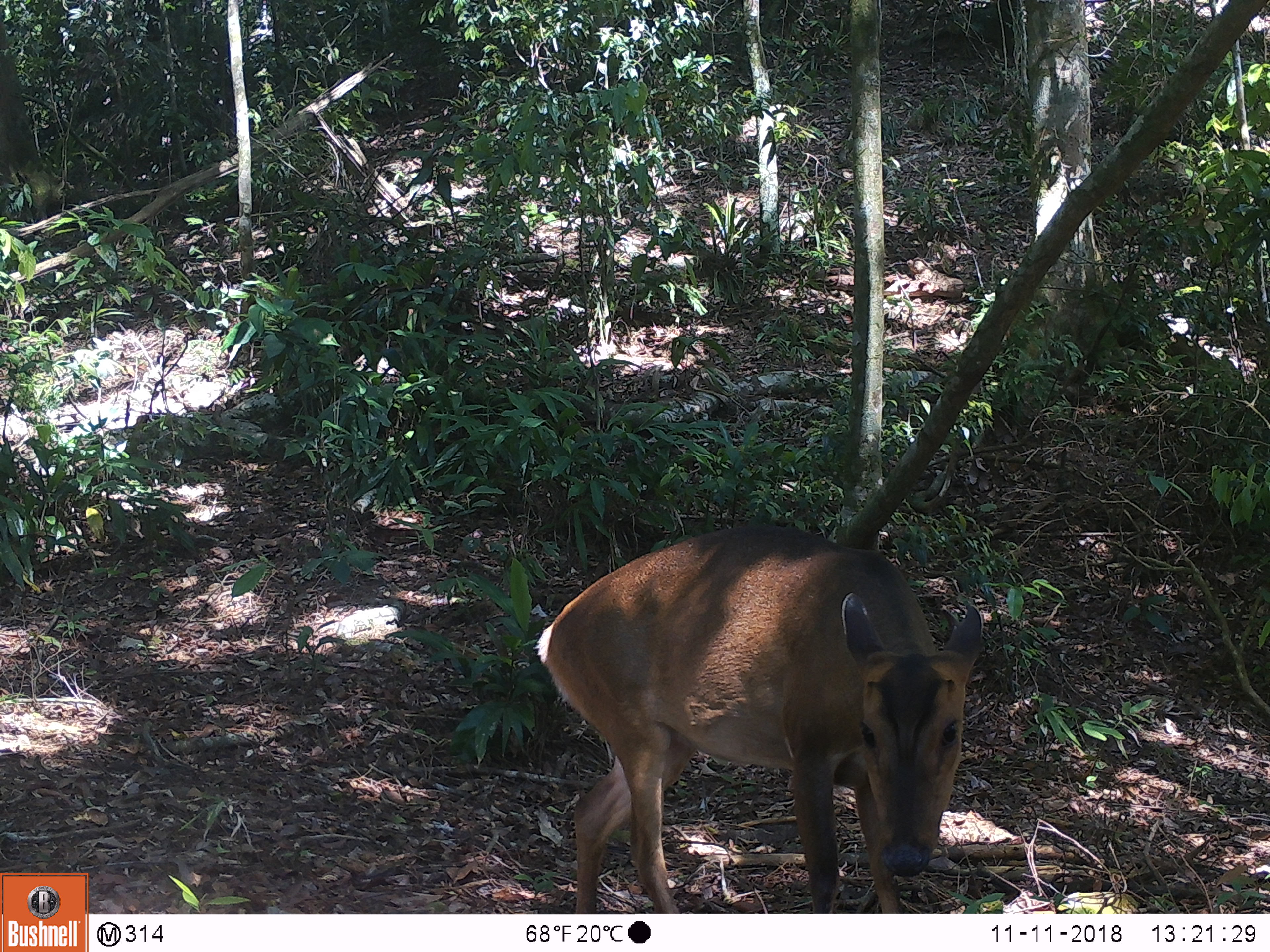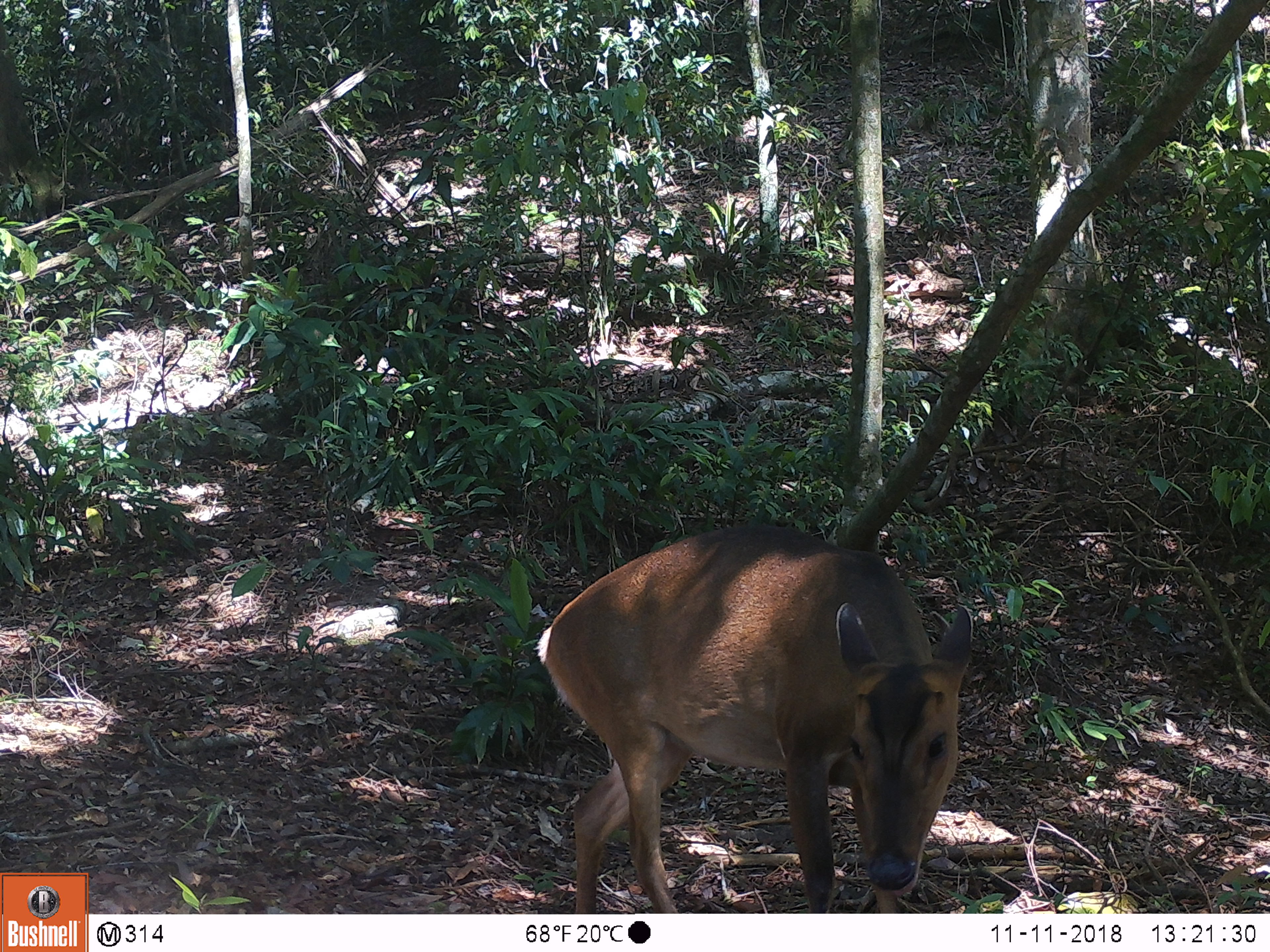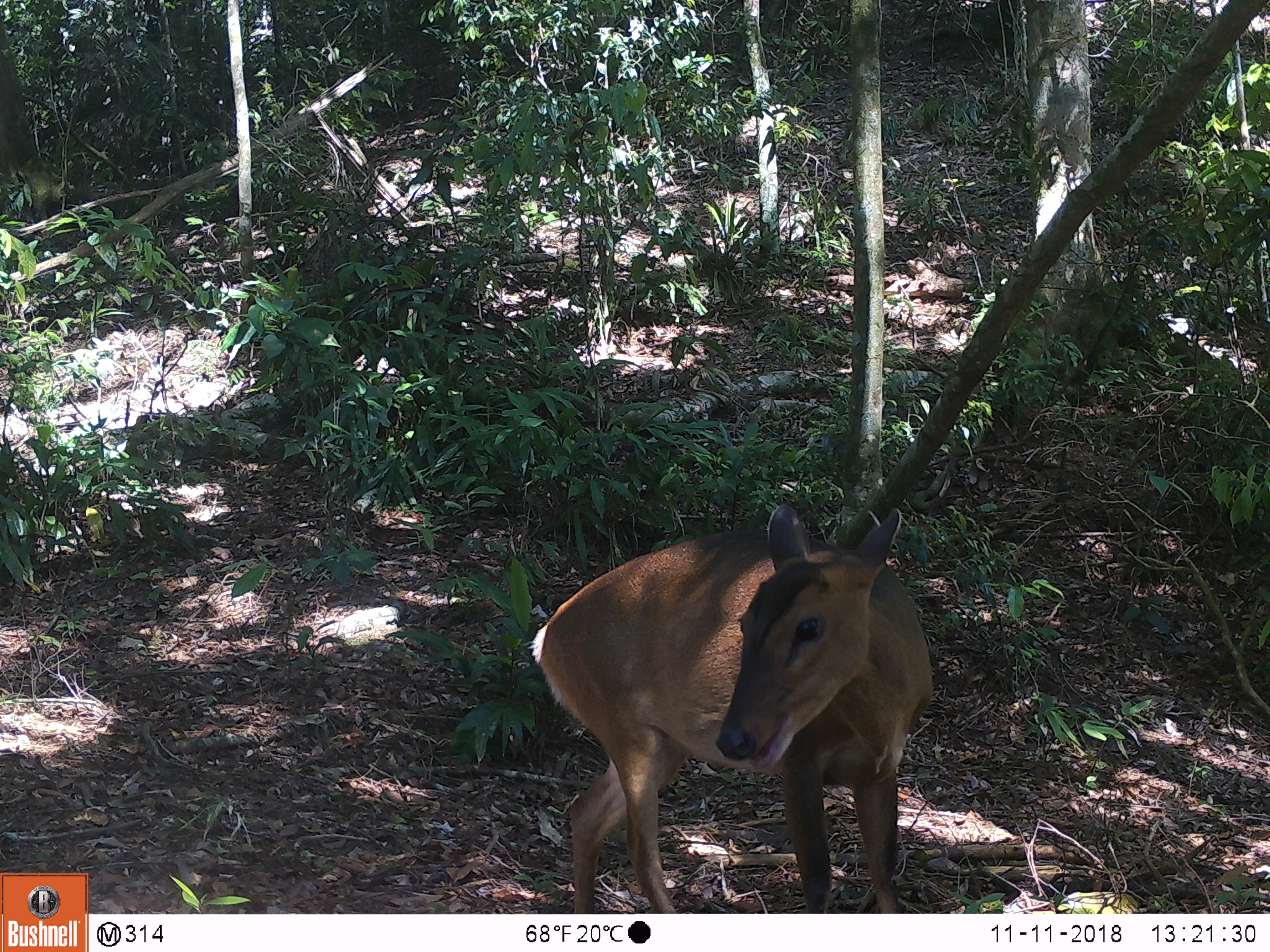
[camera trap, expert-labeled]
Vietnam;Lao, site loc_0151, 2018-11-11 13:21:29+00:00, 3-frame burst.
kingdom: Animalia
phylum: Chordata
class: Mammalia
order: Artiodactyla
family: Cervidae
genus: Muntiacus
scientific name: Muntiacus vuquangensis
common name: large-antlered muntjac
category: large antlered muntjac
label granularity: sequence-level